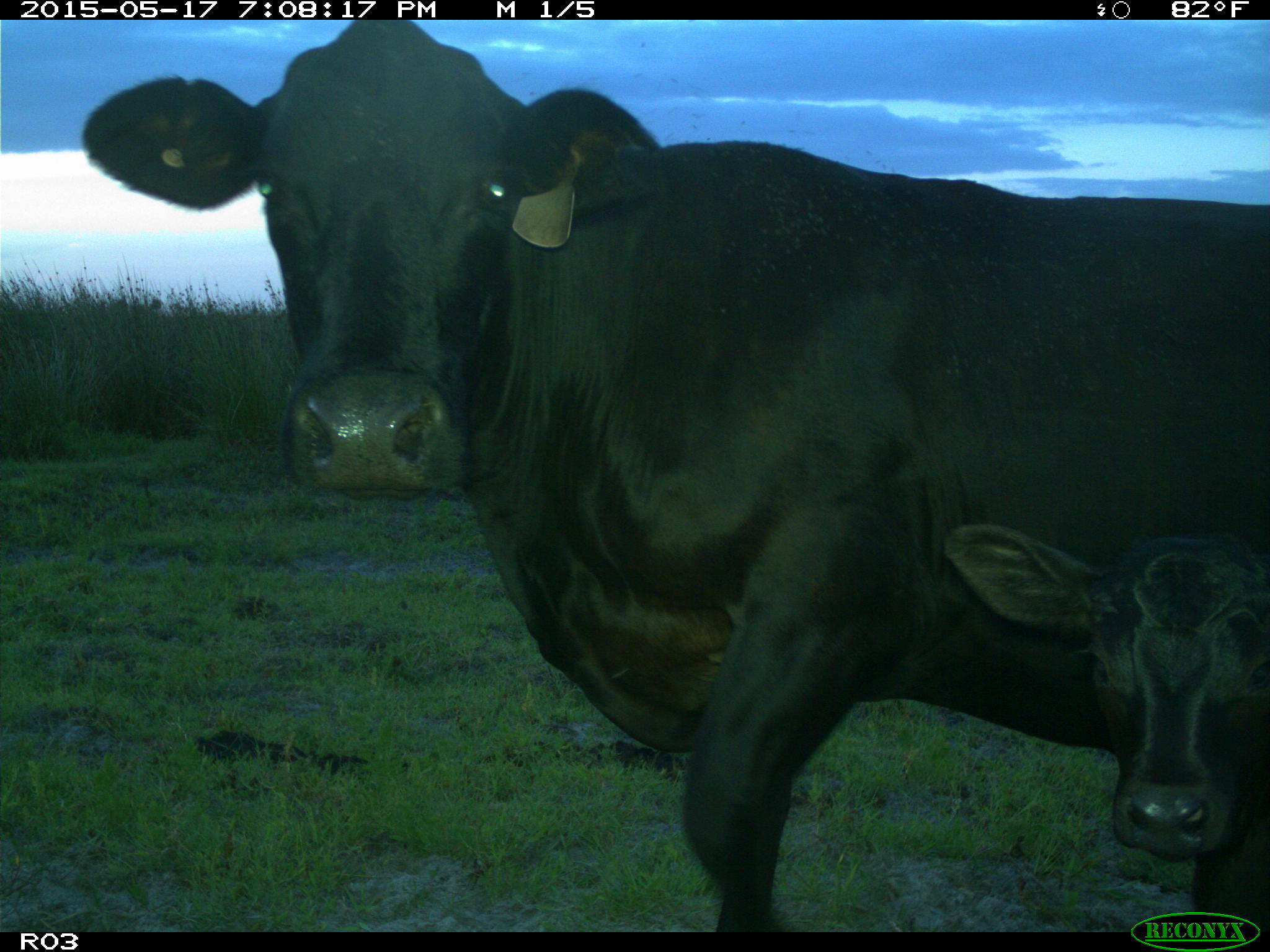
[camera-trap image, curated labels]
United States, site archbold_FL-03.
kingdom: Animalia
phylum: Chordata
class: Mammalia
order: Artiodactyla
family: Bovidae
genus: Bos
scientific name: Bos taurus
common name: domestic cow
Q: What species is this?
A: Bos taurus (domestic cow).